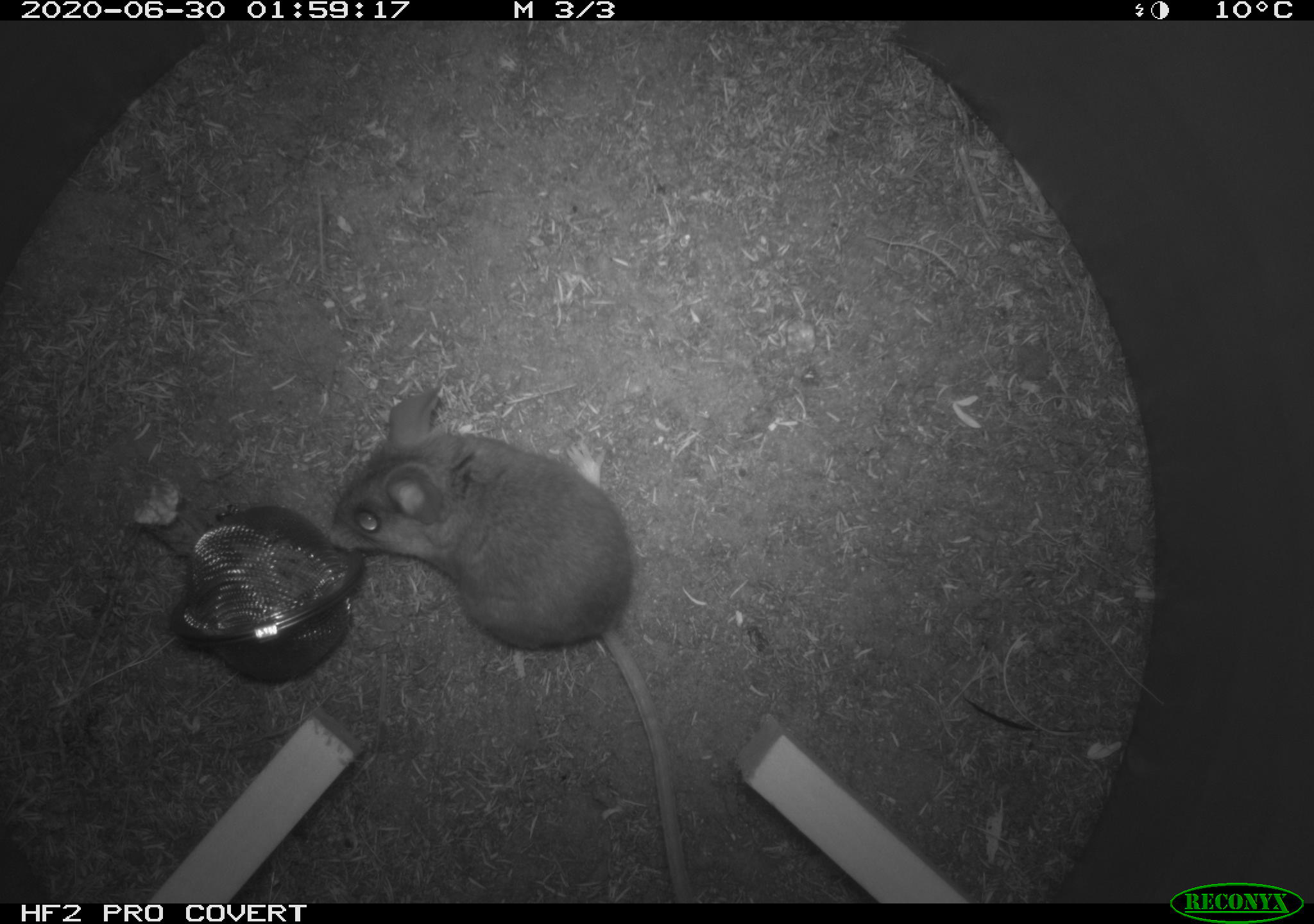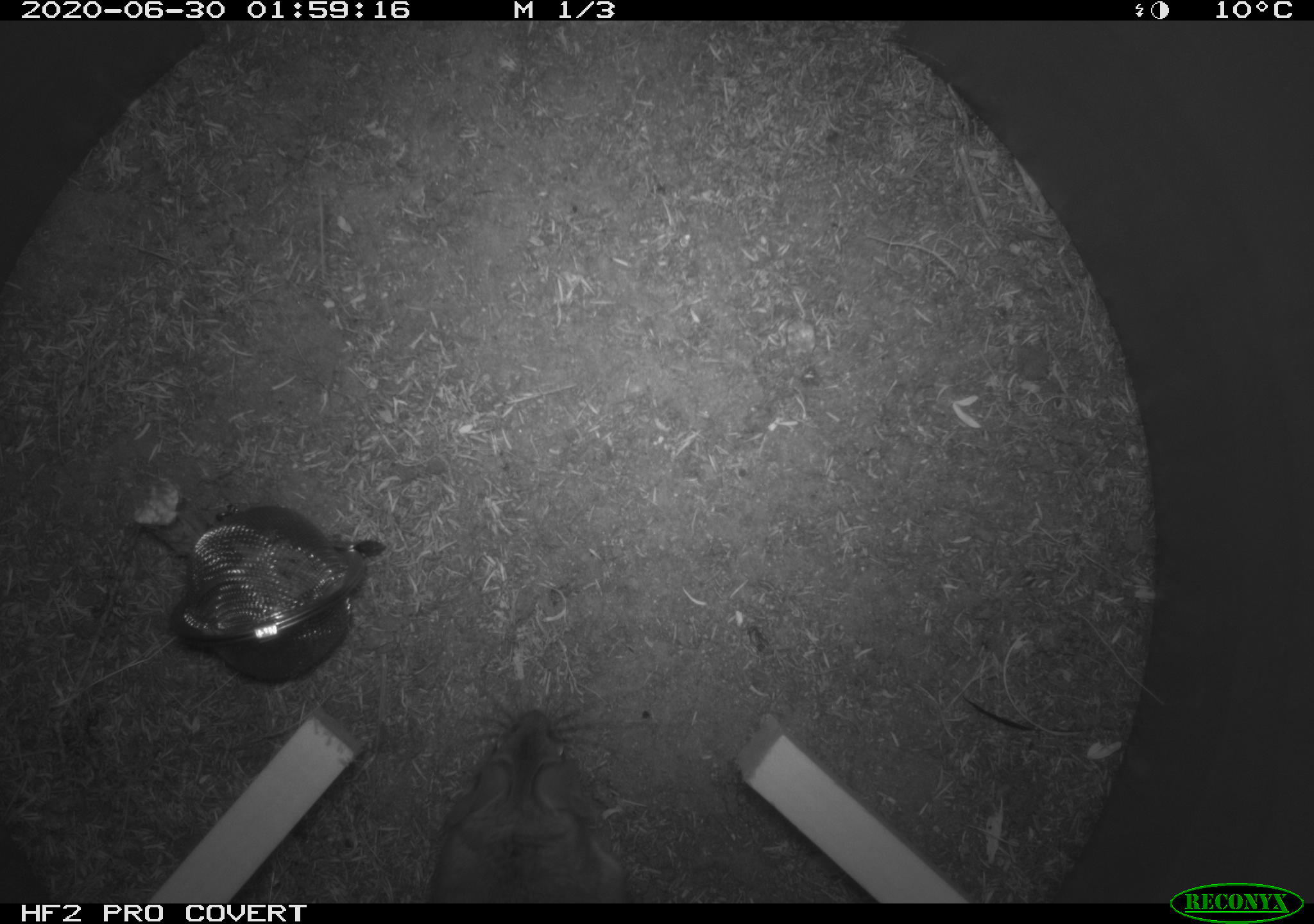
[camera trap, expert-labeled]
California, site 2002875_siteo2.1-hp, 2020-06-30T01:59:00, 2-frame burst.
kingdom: Animalia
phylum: Chordata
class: Mammalia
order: Rodentia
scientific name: Rodentia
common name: rodent